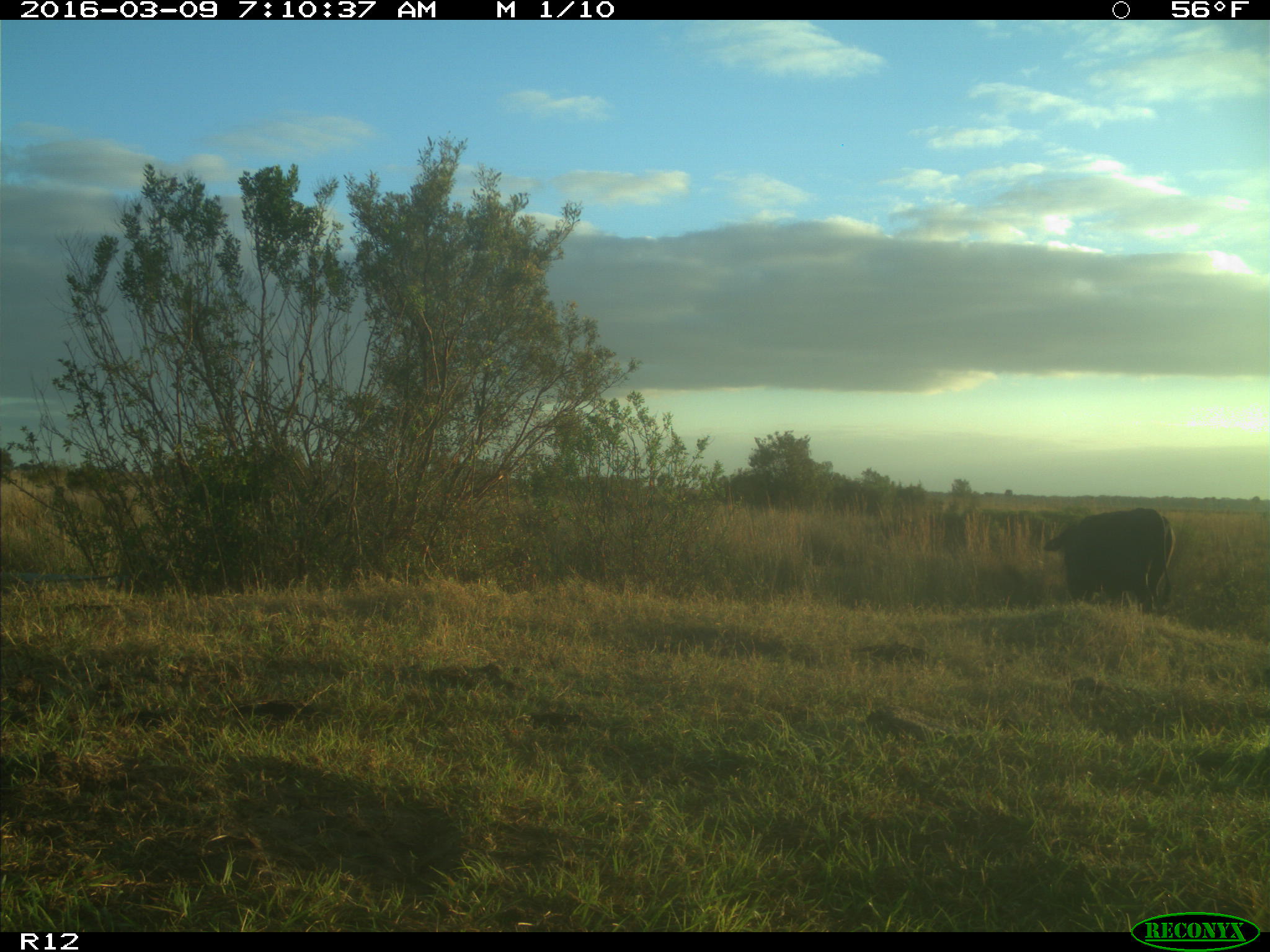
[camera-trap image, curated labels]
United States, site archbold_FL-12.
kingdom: Animalia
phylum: Chordata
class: Mammalia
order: Artiodactyla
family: Bovidae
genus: Bos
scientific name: Bos taurus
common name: domestic cow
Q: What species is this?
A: Bos taurus (domestic cow).